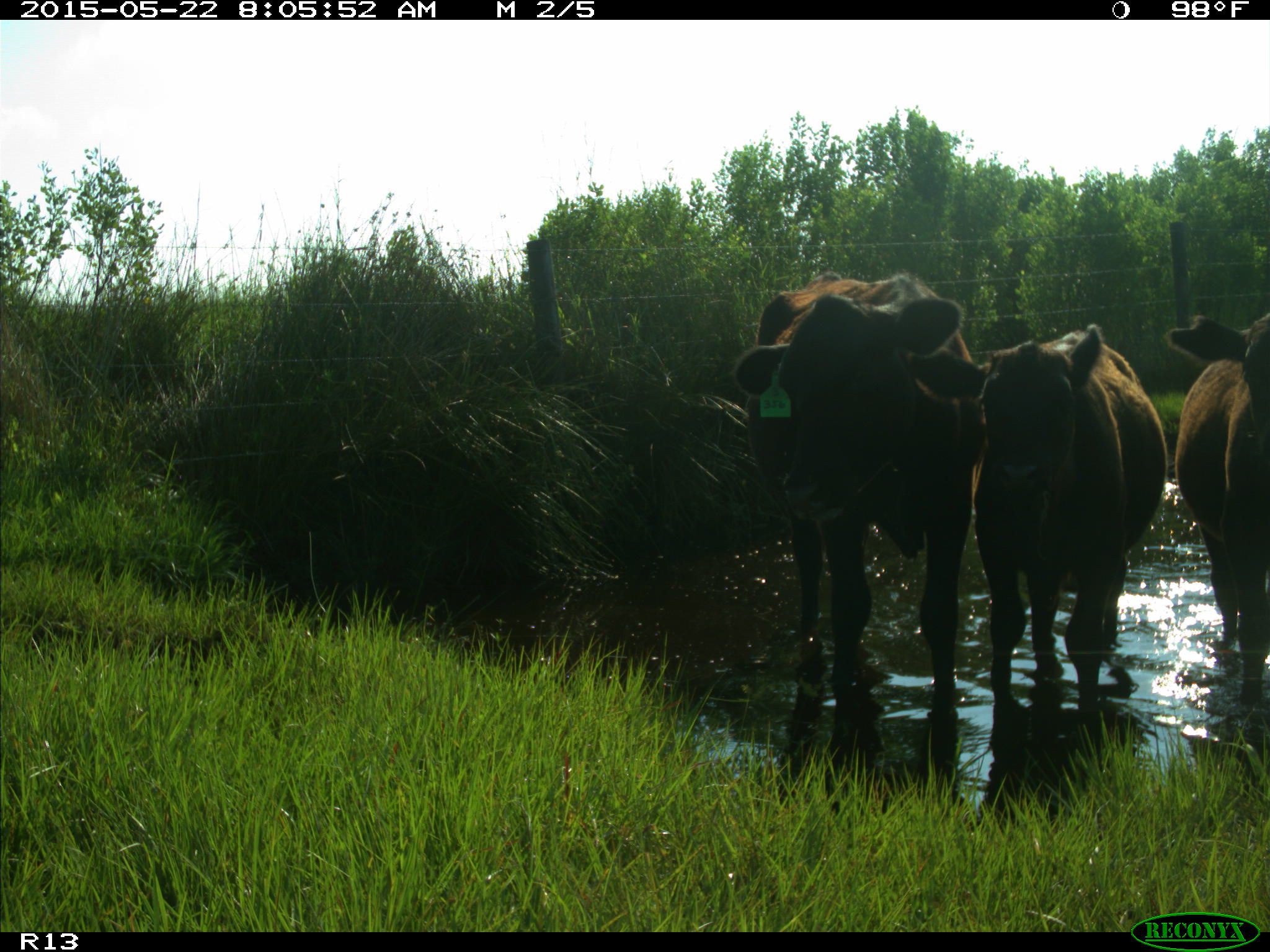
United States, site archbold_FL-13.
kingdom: Animalia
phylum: Chordata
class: Mammalia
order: Artiodactyla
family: Bovidae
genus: Bos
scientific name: Bos taurus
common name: domestic cow